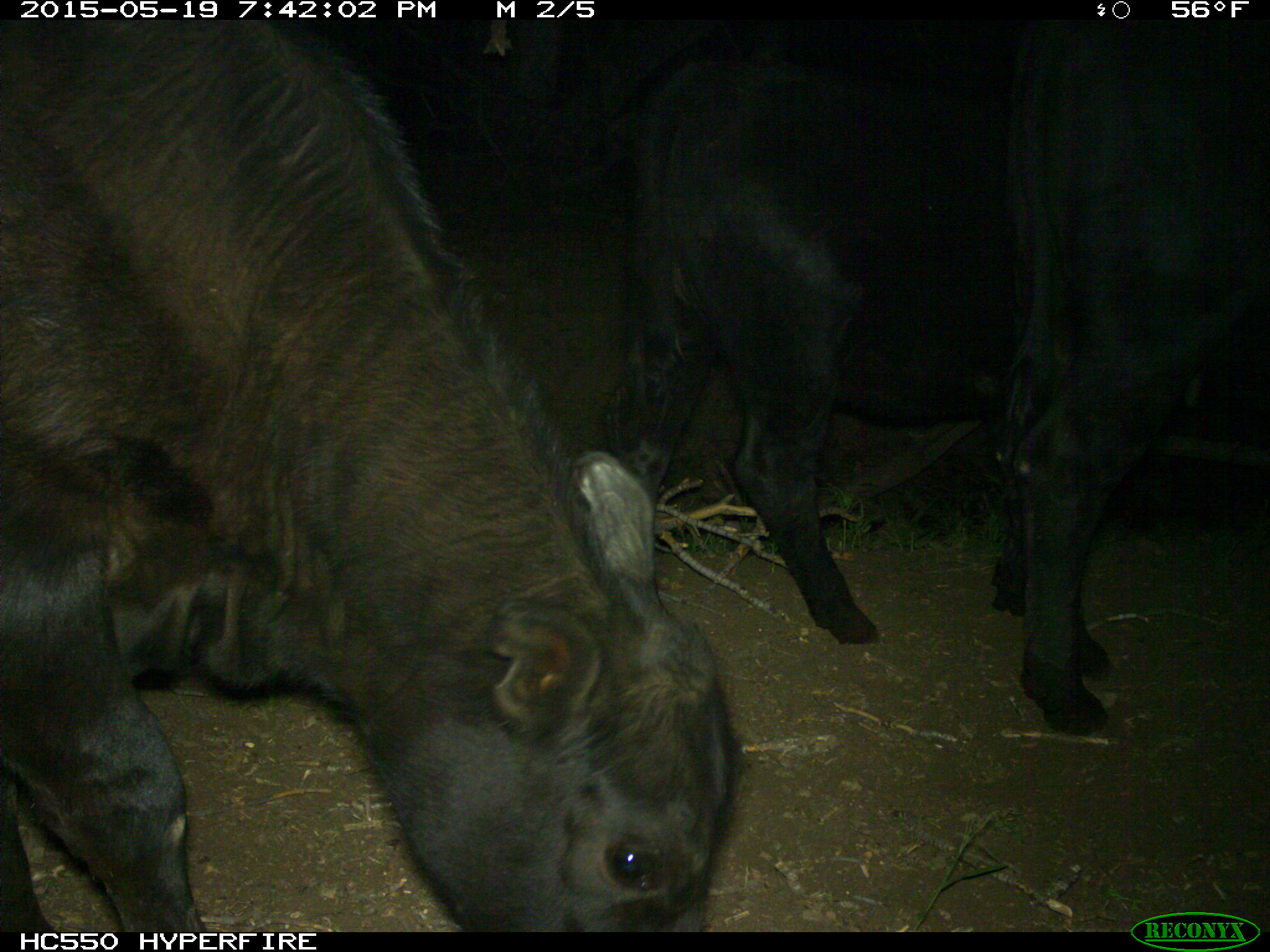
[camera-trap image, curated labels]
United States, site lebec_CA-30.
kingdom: Animalia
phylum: Chordata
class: Mammalia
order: Artiodactyla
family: Bovidae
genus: Bos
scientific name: Bos taurus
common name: domestic cow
Bos taurus (domestic cow).